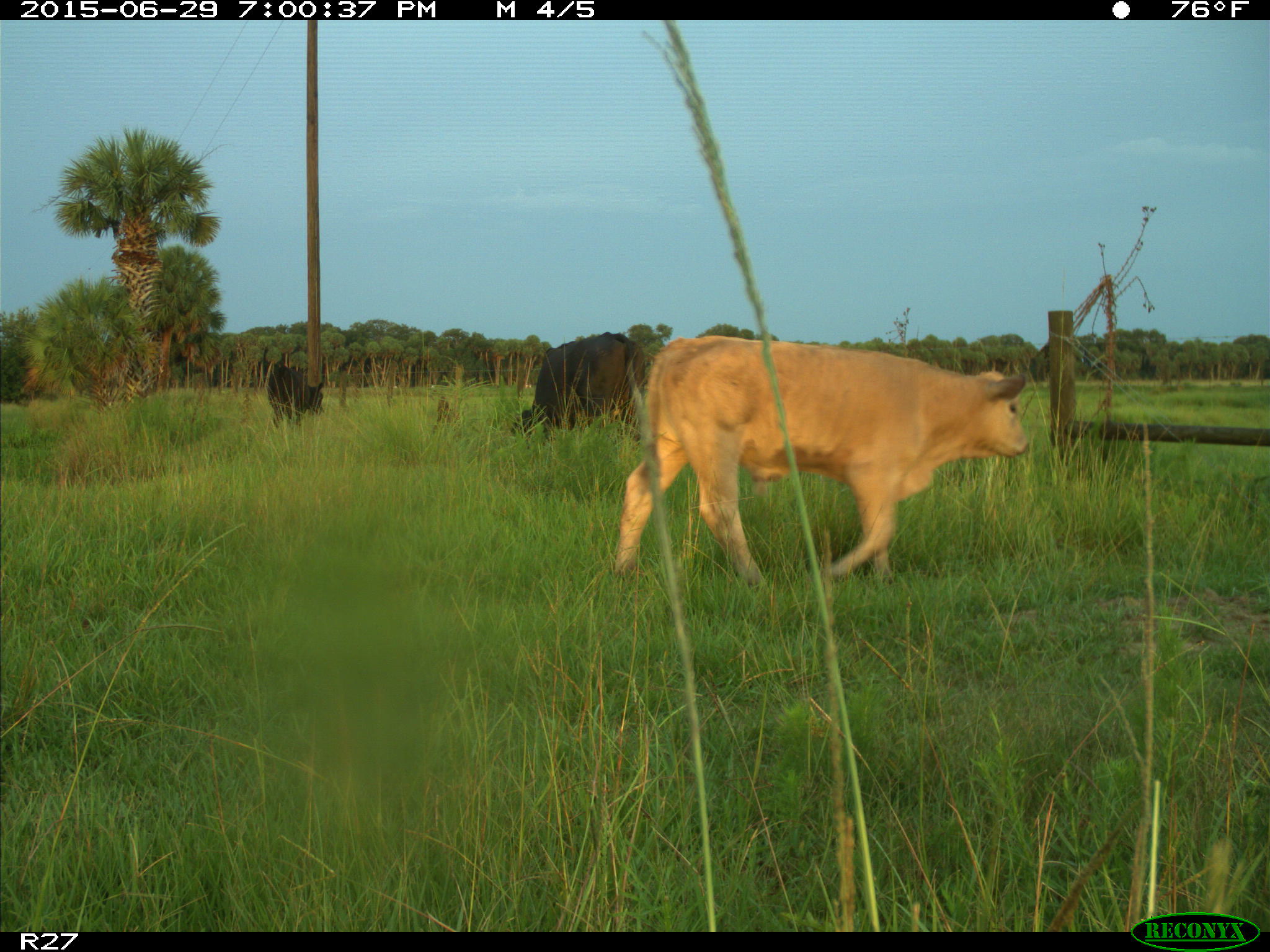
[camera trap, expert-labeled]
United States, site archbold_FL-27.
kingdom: Animalia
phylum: Chordata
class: Mammalia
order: Artiodactyla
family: Bovidae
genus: Bos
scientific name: Bos taurus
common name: domestic cow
Bos taurus (domestic cow).